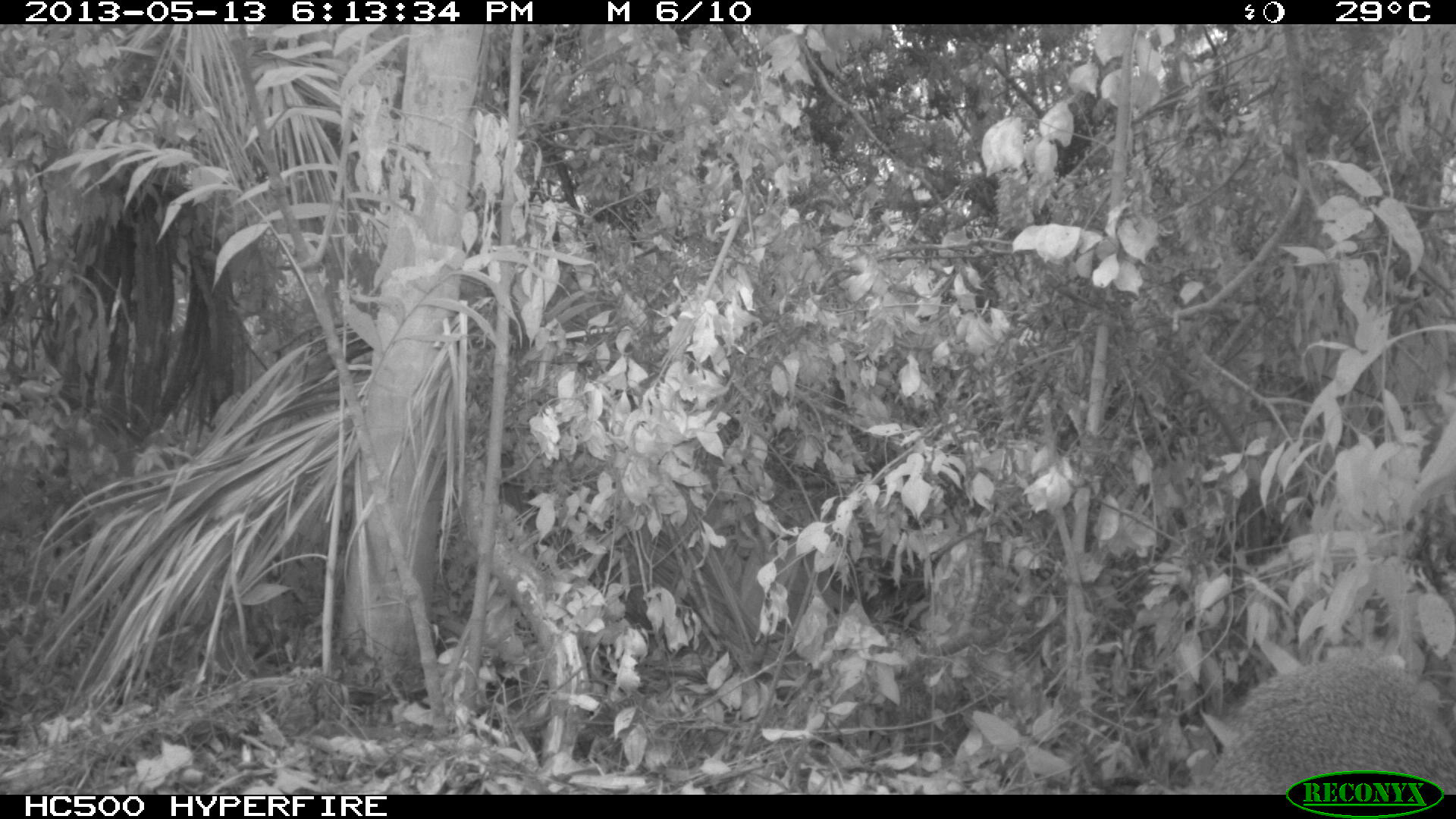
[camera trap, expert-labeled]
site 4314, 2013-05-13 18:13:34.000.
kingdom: Animalia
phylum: Chordata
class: Mammalia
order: Rodentia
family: Dasyproctidae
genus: Dasyprocta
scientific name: Dasyprocta punctata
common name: central american agouti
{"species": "Dasyprocta punctata (central american agouti)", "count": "1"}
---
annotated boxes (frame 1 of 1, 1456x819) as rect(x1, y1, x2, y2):
dasyprocta punctata: rect(1201, 649, 1453, 795)